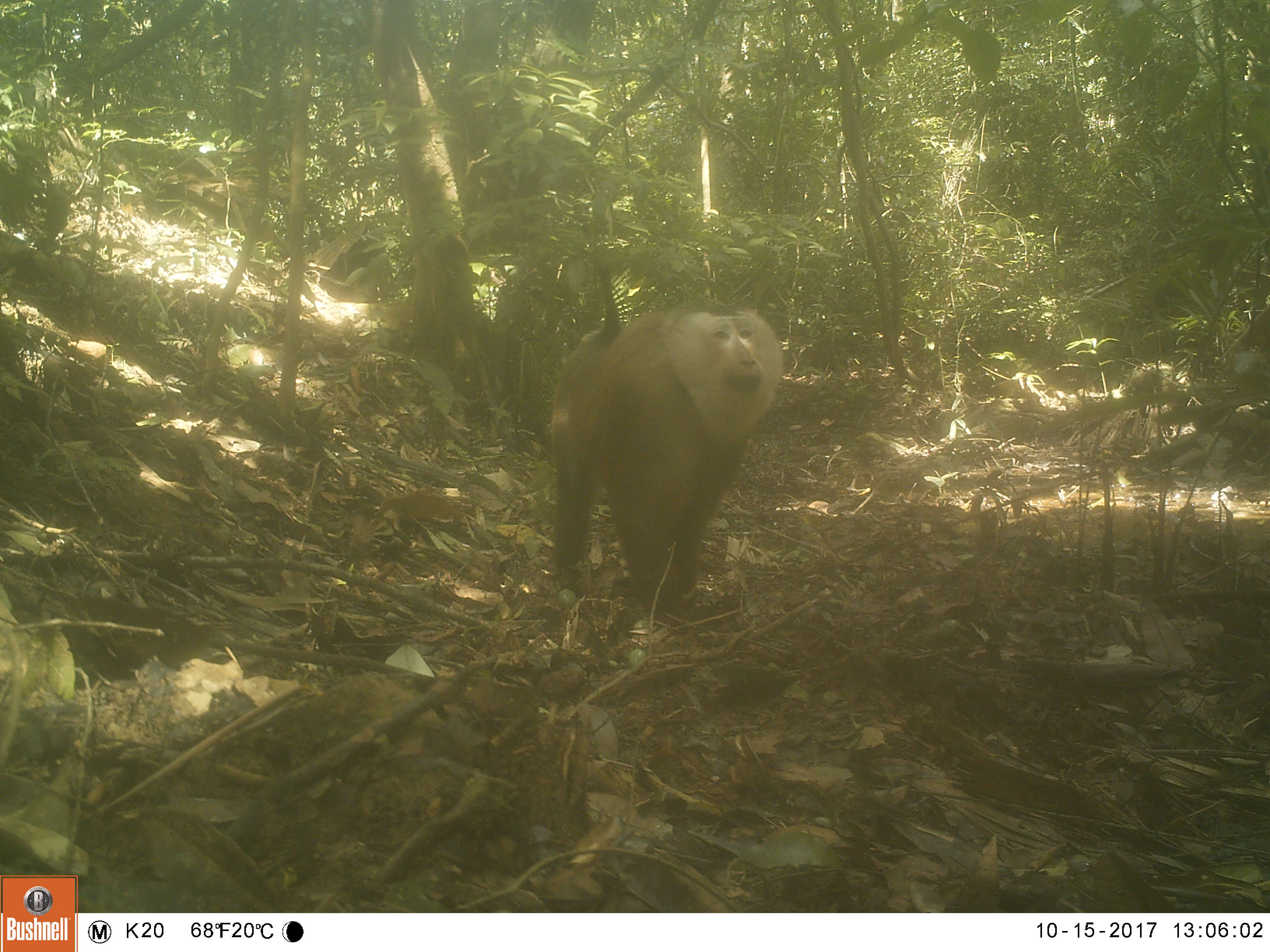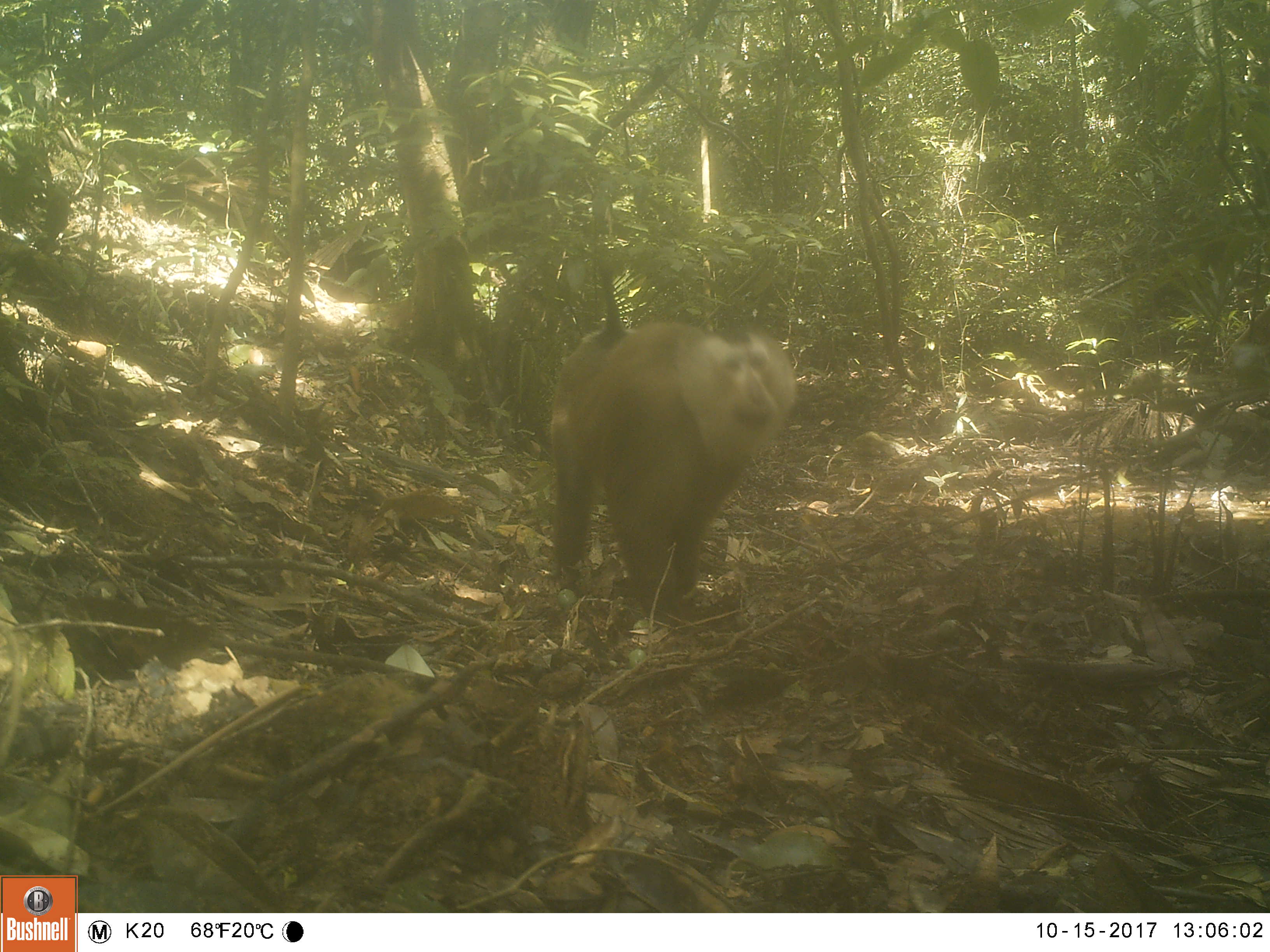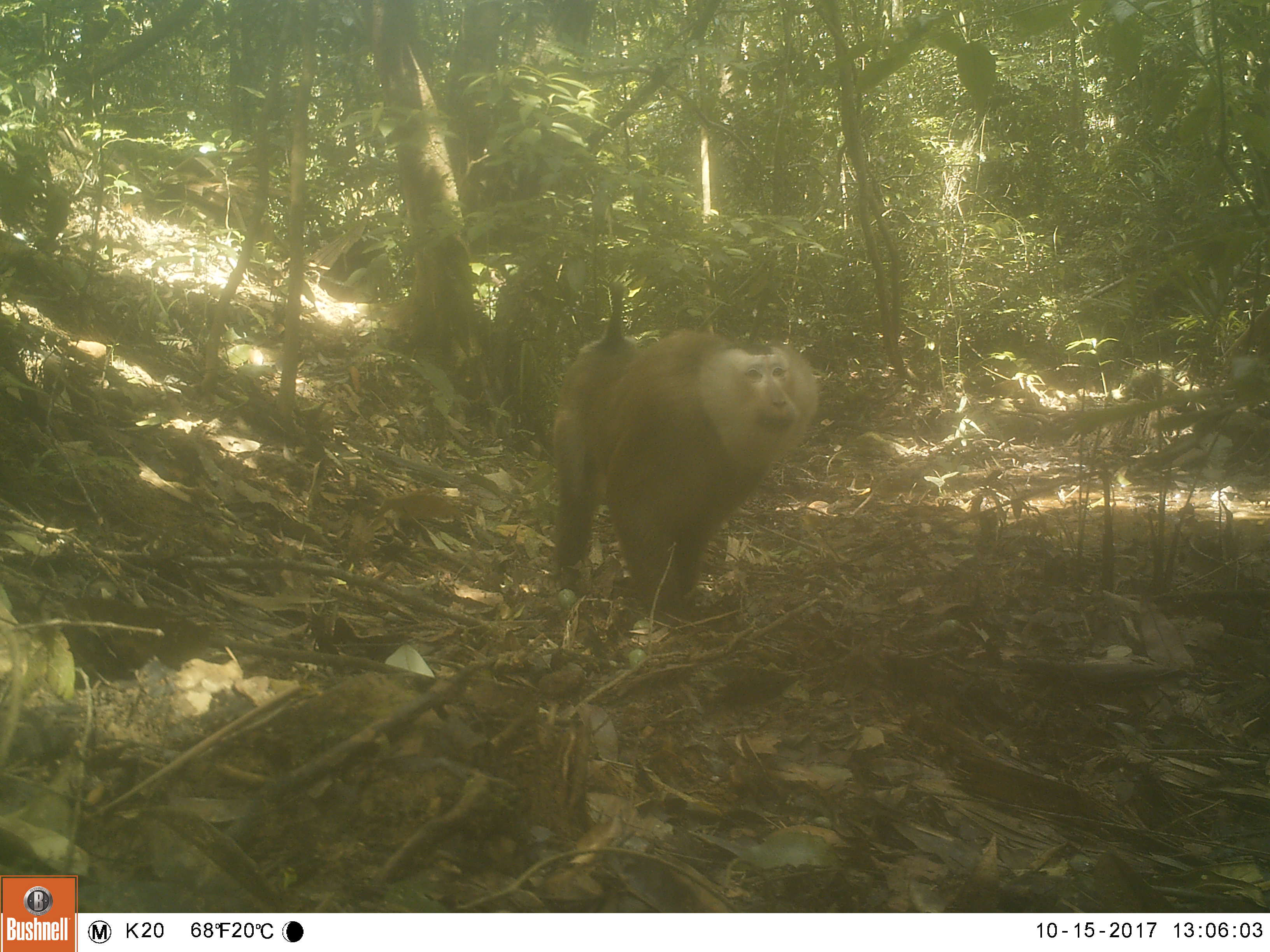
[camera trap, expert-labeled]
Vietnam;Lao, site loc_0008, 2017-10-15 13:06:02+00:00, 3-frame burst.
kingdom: Animalia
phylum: Chordata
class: Mammalia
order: Primates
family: Cercopithecidae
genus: Macaca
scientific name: Macaca nemestrina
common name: pig-tailed macaque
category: pig tailed macaque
Pig tailed macaque (pig-tailed macaque) (Macaca nemestrina). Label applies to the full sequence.